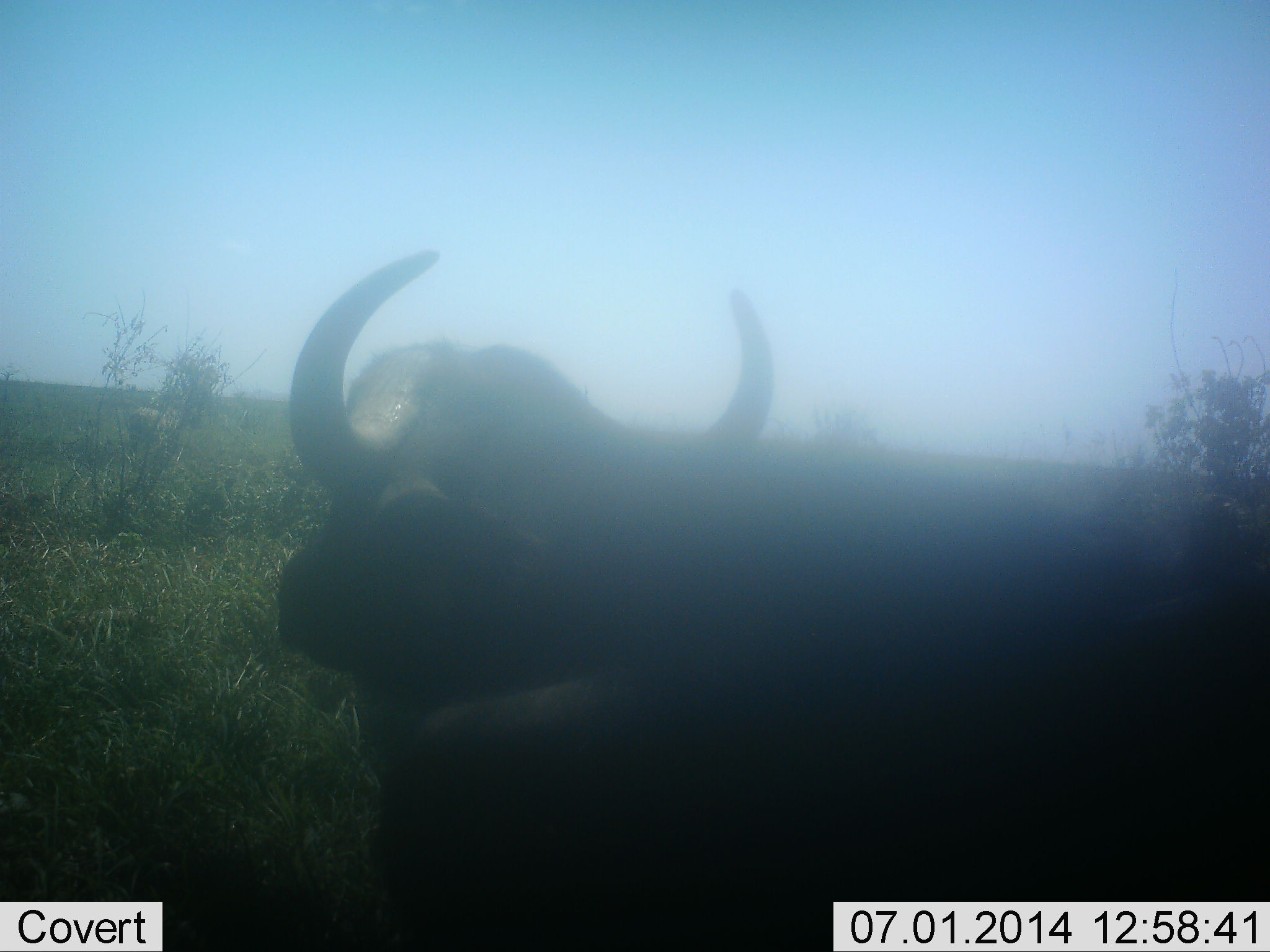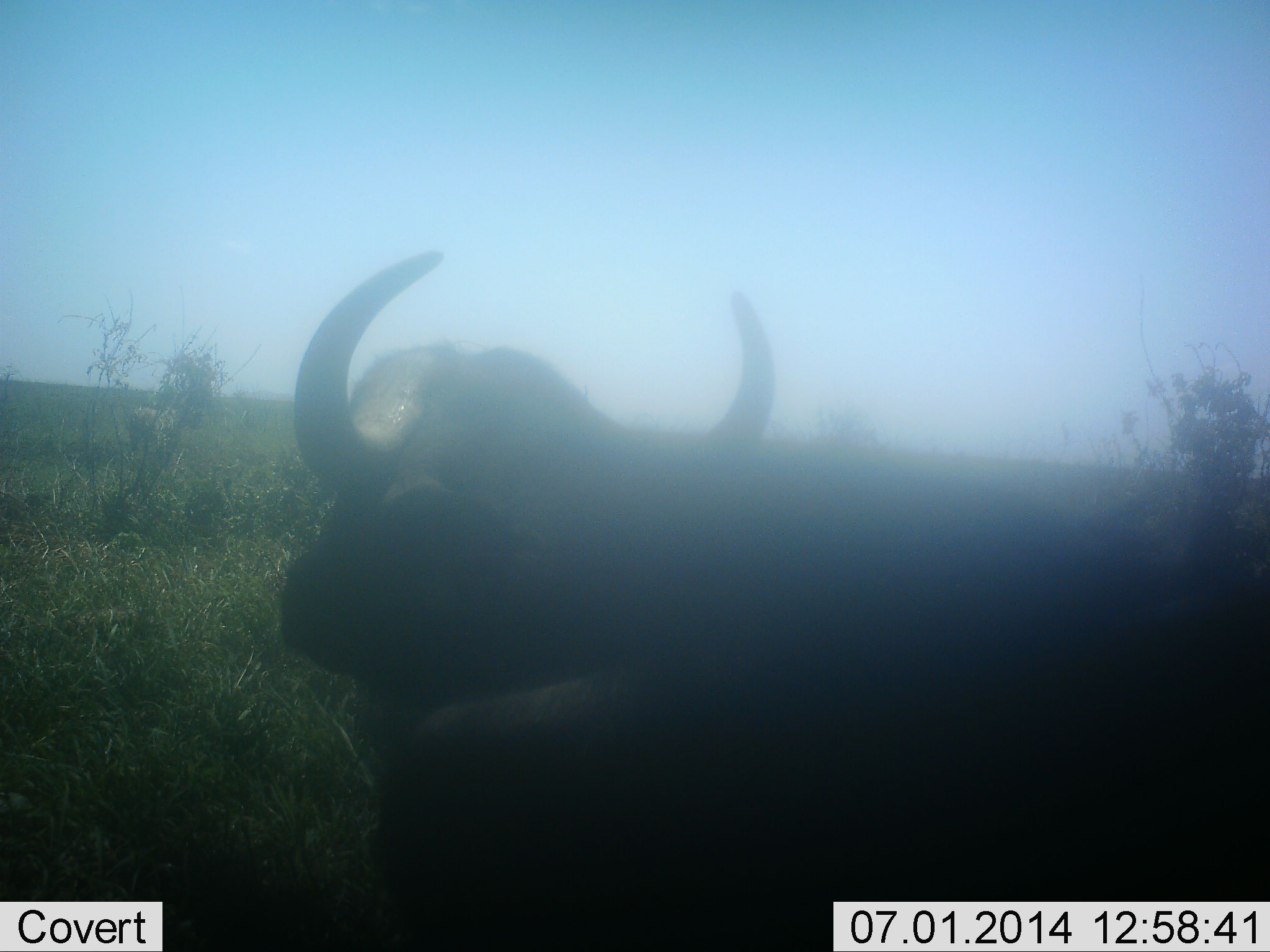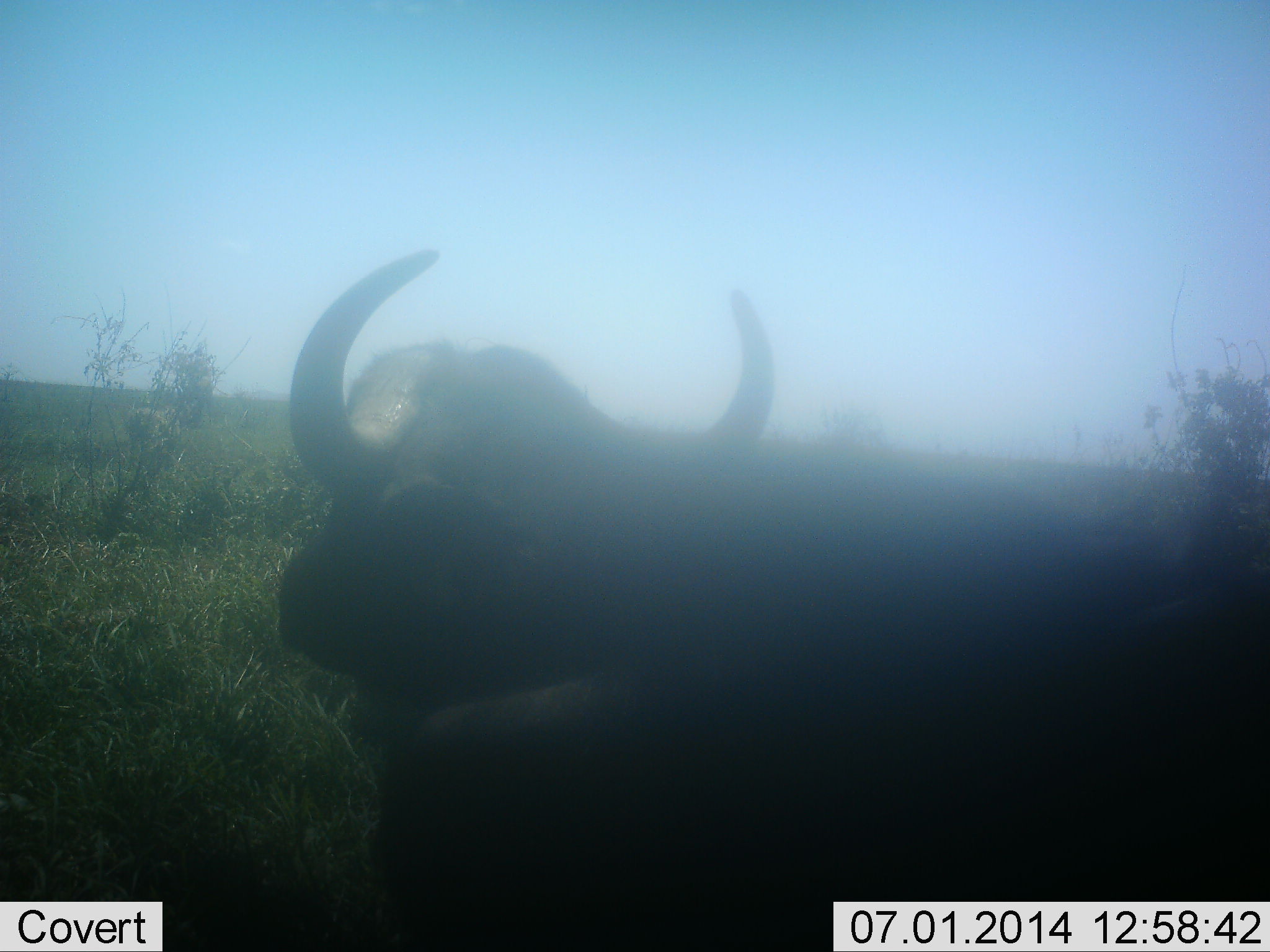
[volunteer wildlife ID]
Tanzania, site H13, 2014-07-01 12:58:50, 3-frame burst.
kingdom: Animalia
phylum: Chordata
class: Mammalia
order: Artiodactyla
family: Bovidae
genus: Syncerus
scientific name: Syncerus caffer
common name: cape buffalo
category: buffalo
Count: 1.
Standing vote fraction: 50%.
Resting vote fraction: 50%.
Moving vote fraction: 0%.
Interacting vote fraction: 0%.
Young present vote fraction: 0%.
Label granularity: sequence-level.